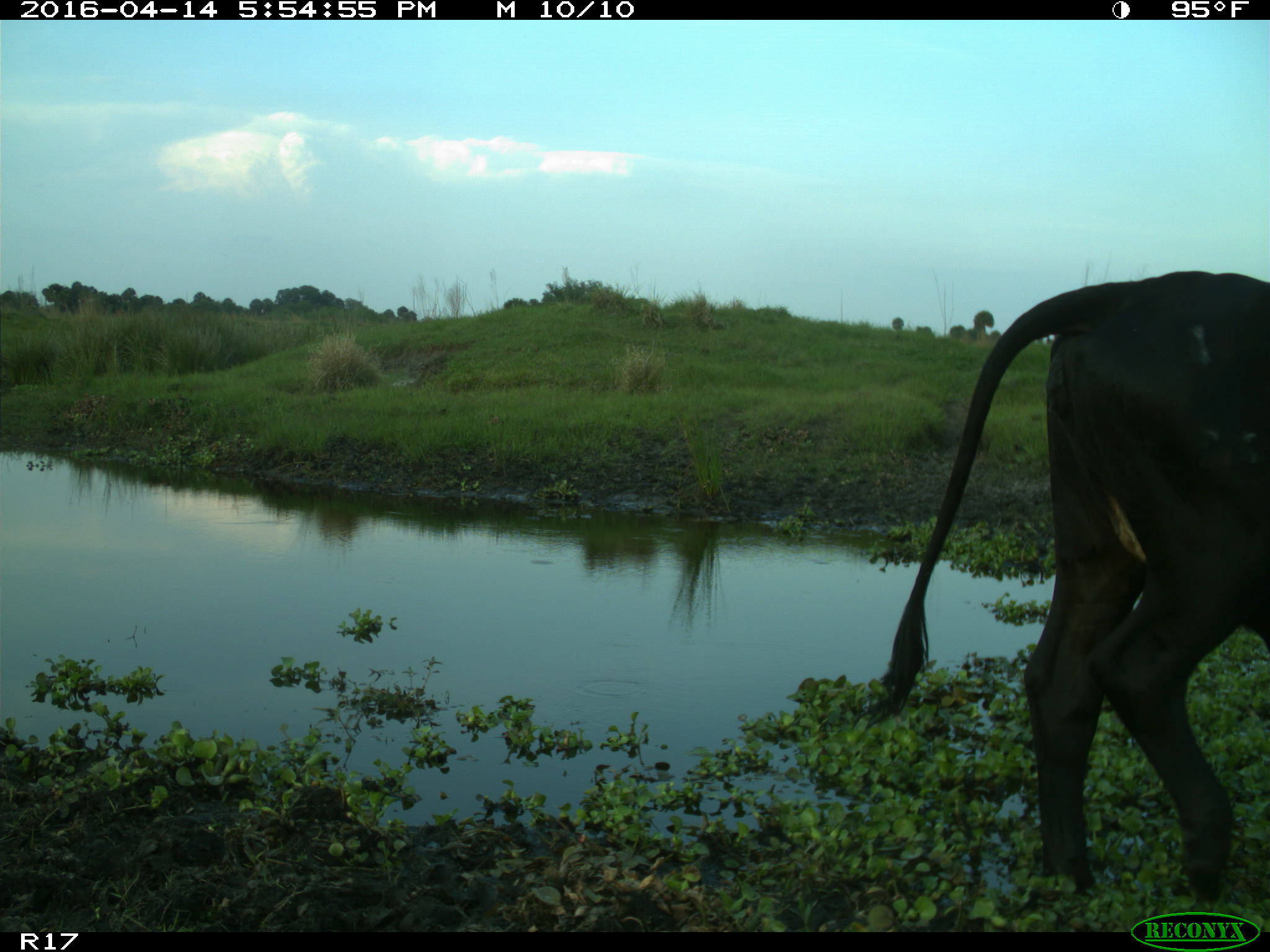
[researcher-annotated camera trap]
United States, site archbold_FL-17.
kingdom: Animalia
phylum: Chordata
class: Mammalia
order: Artiodactyla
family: Bovidae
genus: Bos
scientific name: Bos taurus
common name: domestic cow